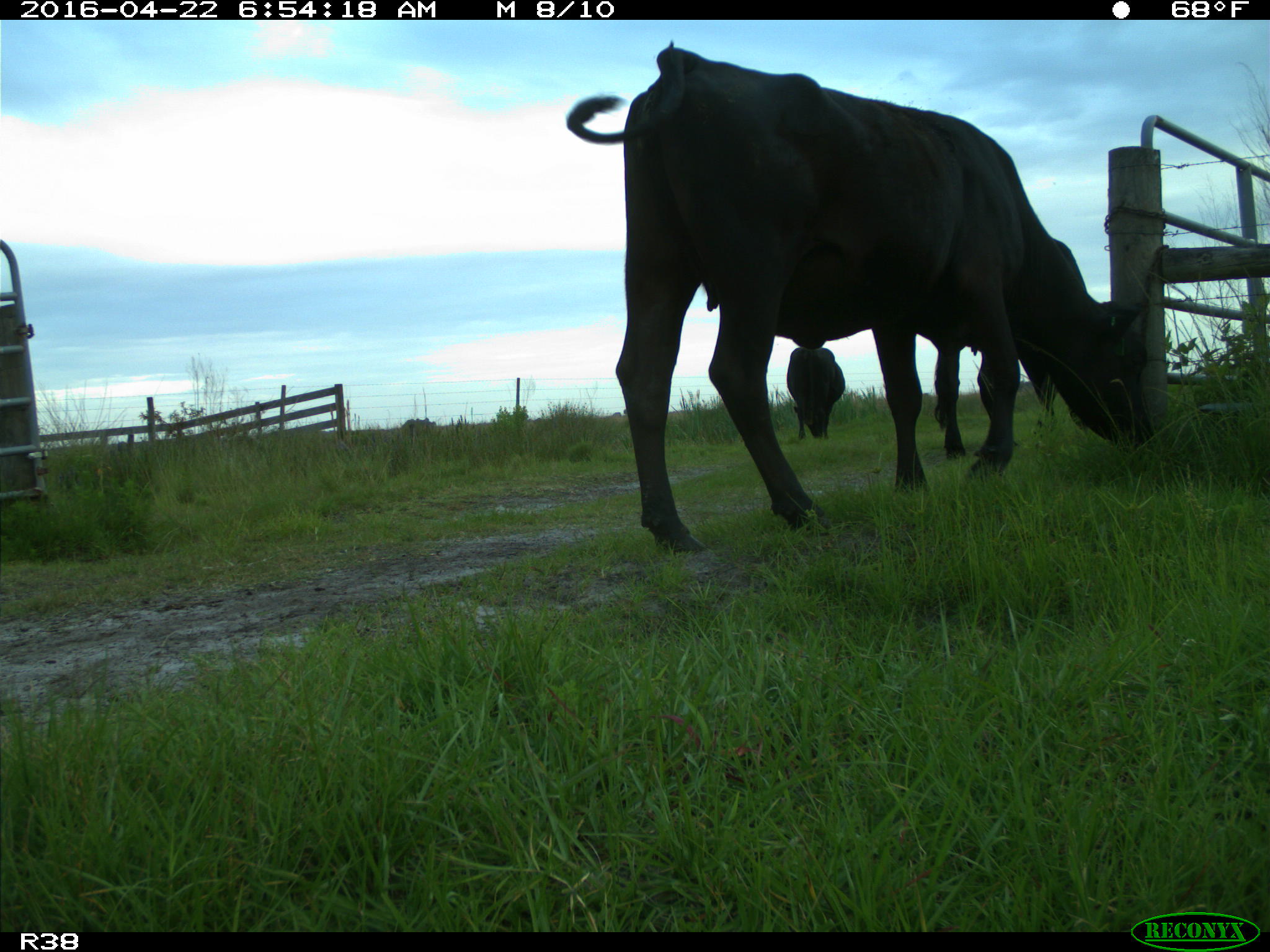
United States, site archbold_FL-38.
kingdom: Animalia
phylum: Chordata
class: Mammalia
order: Artiodactyla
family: Bovidae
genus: Bos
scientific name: Bos taurus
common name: domestic cow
Bos taurus (domestic cow).